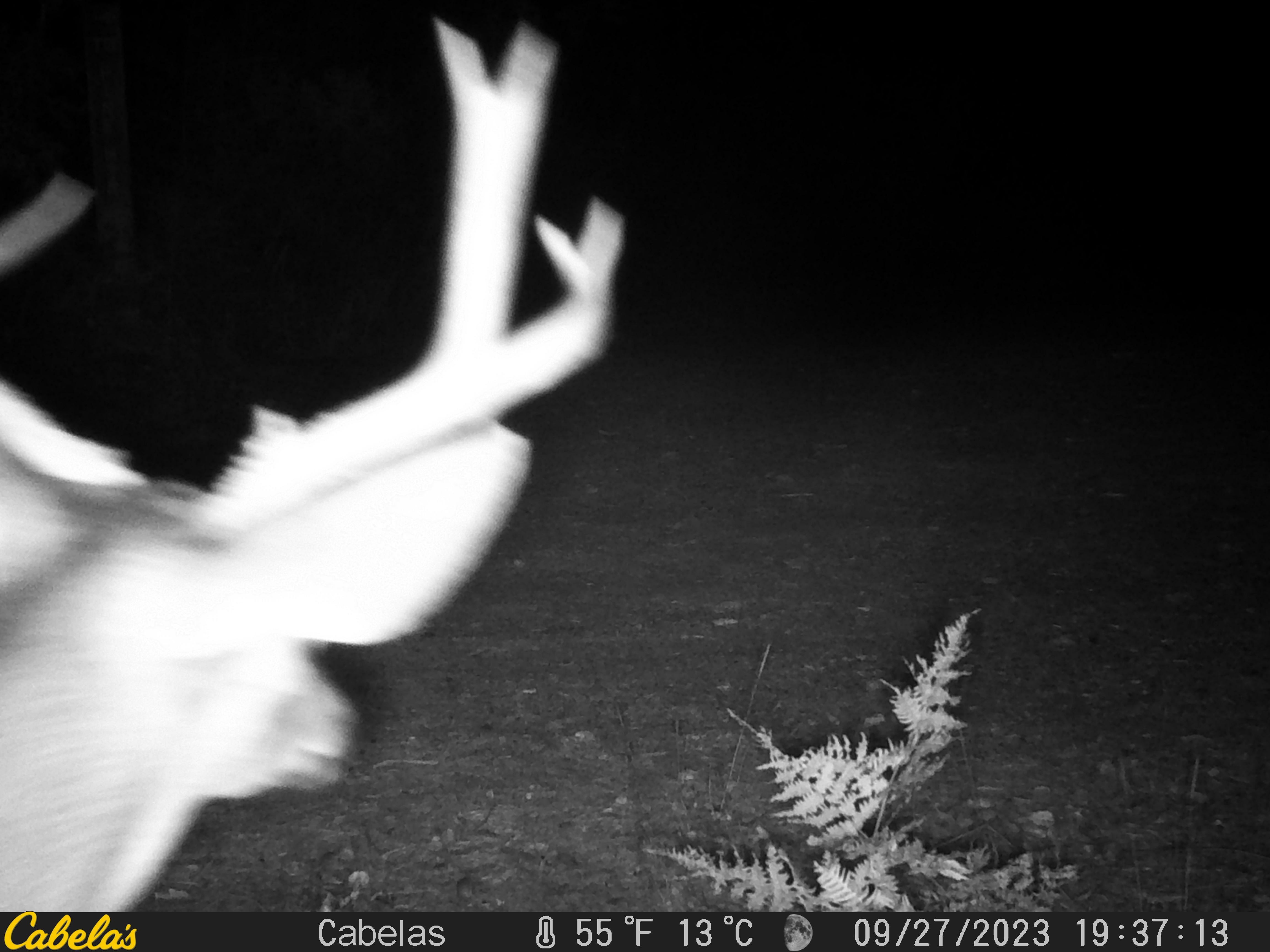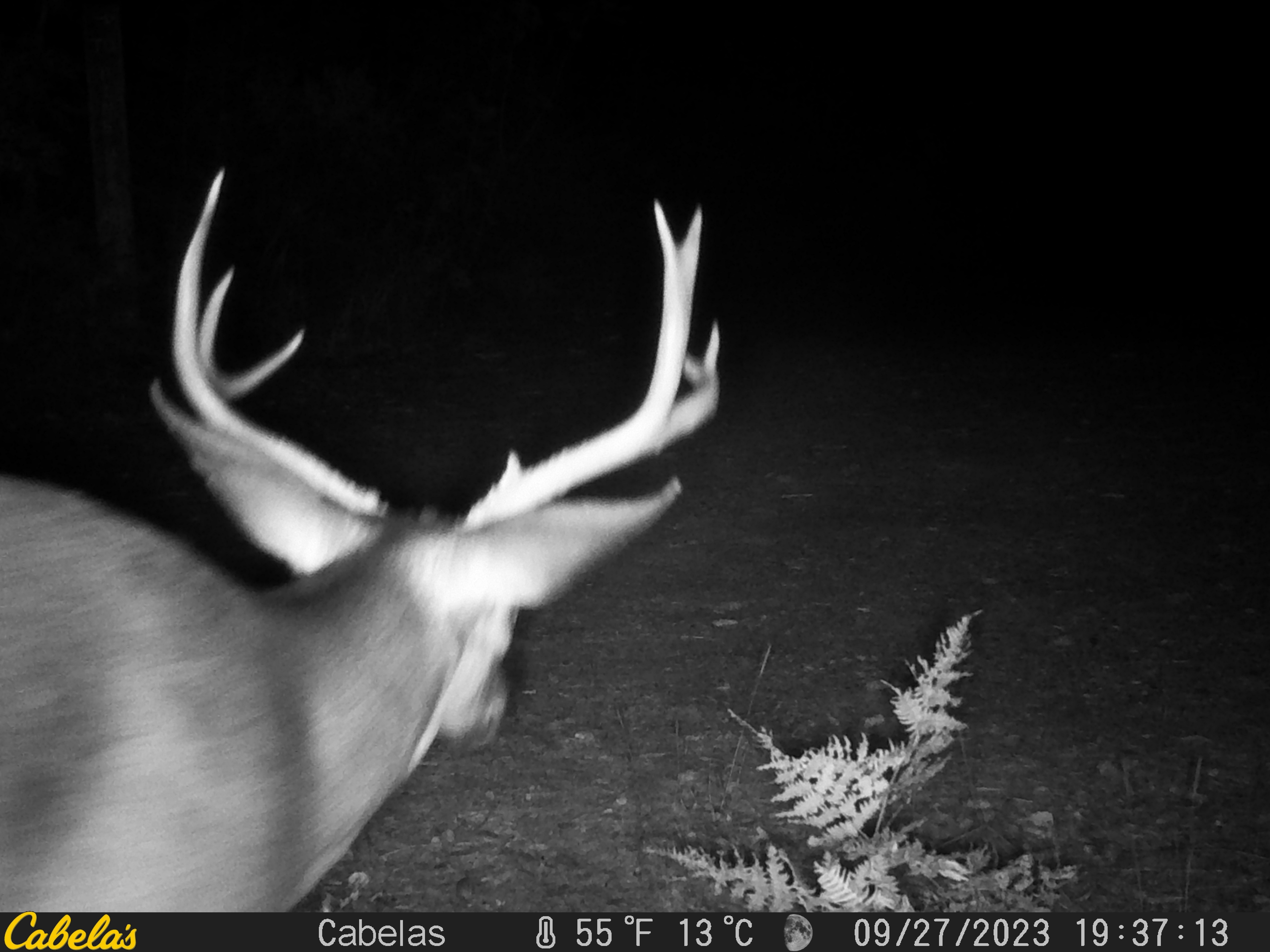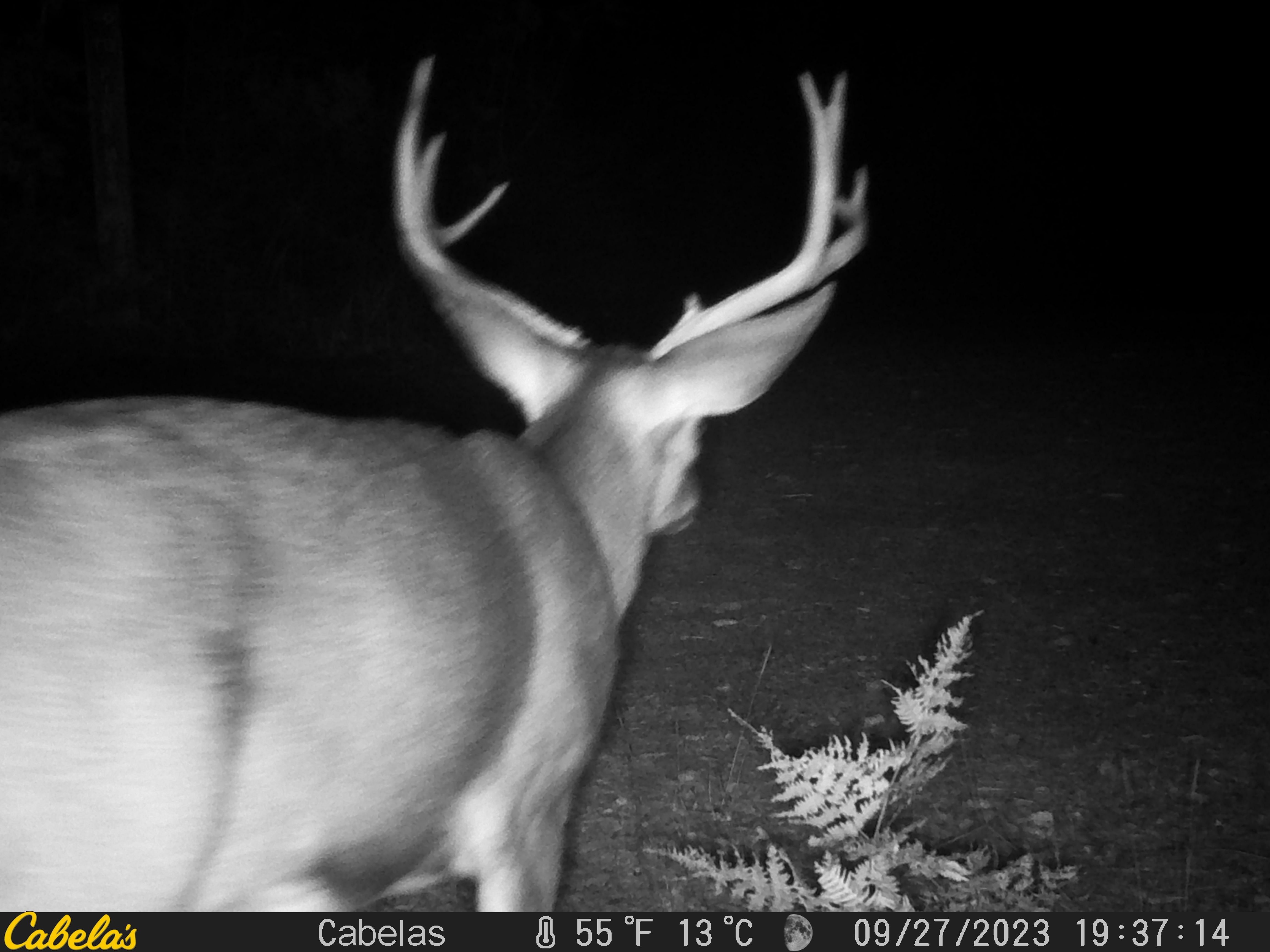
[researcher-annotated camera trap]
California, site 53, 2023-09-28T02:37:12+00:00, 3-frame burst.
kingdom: Animalia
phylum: Chordata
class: Mammalia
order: Artiodactyla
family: Cervidae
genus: Odocoileus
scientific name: Odocoileus hemionus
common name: mule deer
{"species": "mule deer (Odocoileus hemionus)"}